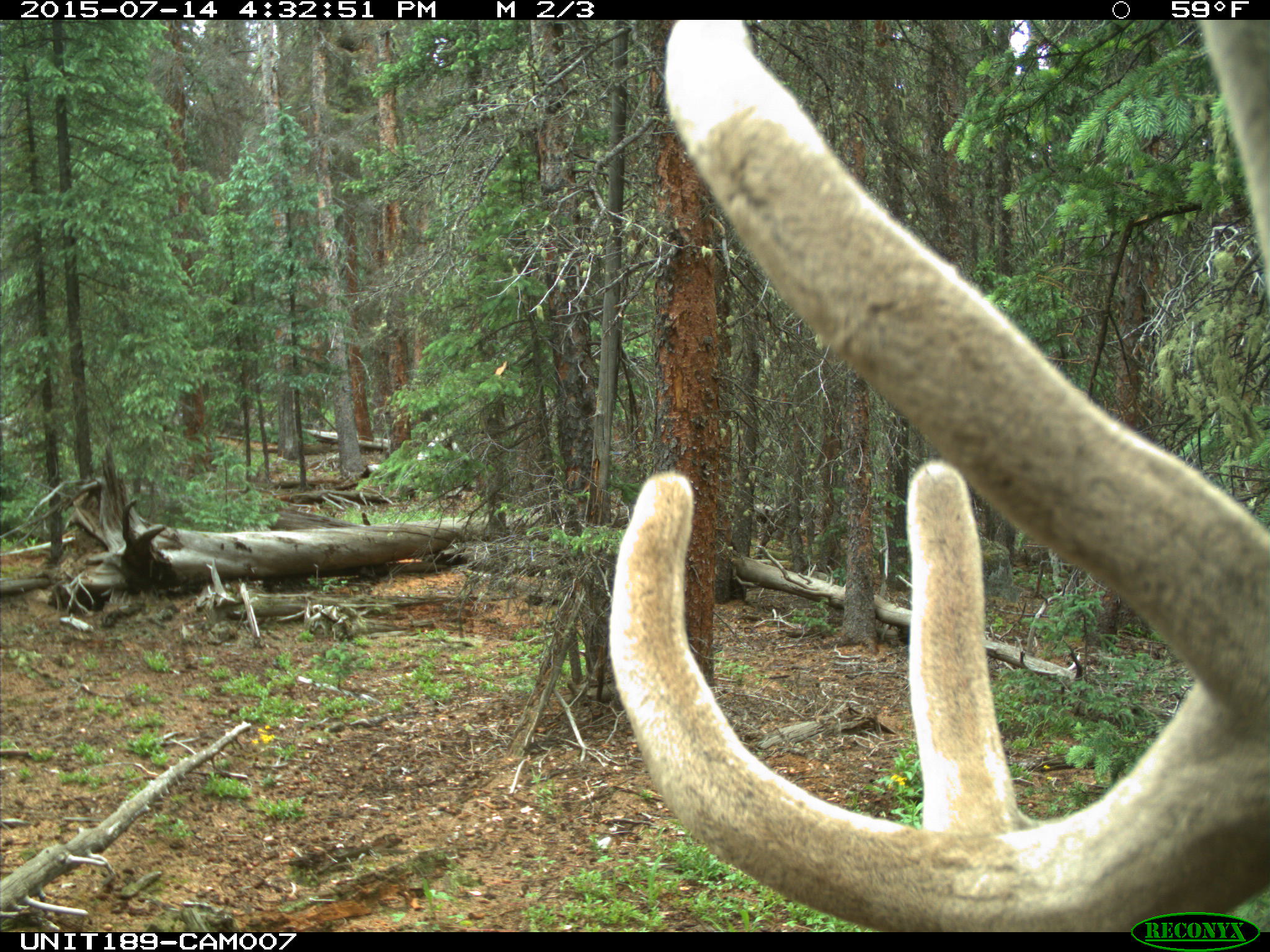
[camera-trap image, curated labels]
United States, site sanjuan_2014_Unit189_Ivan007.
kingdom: Animalia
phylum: Chordata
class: Mammalia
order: Artiodactyla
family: Cervidae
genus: Cervus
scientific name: Cervus elaphus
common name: red deer